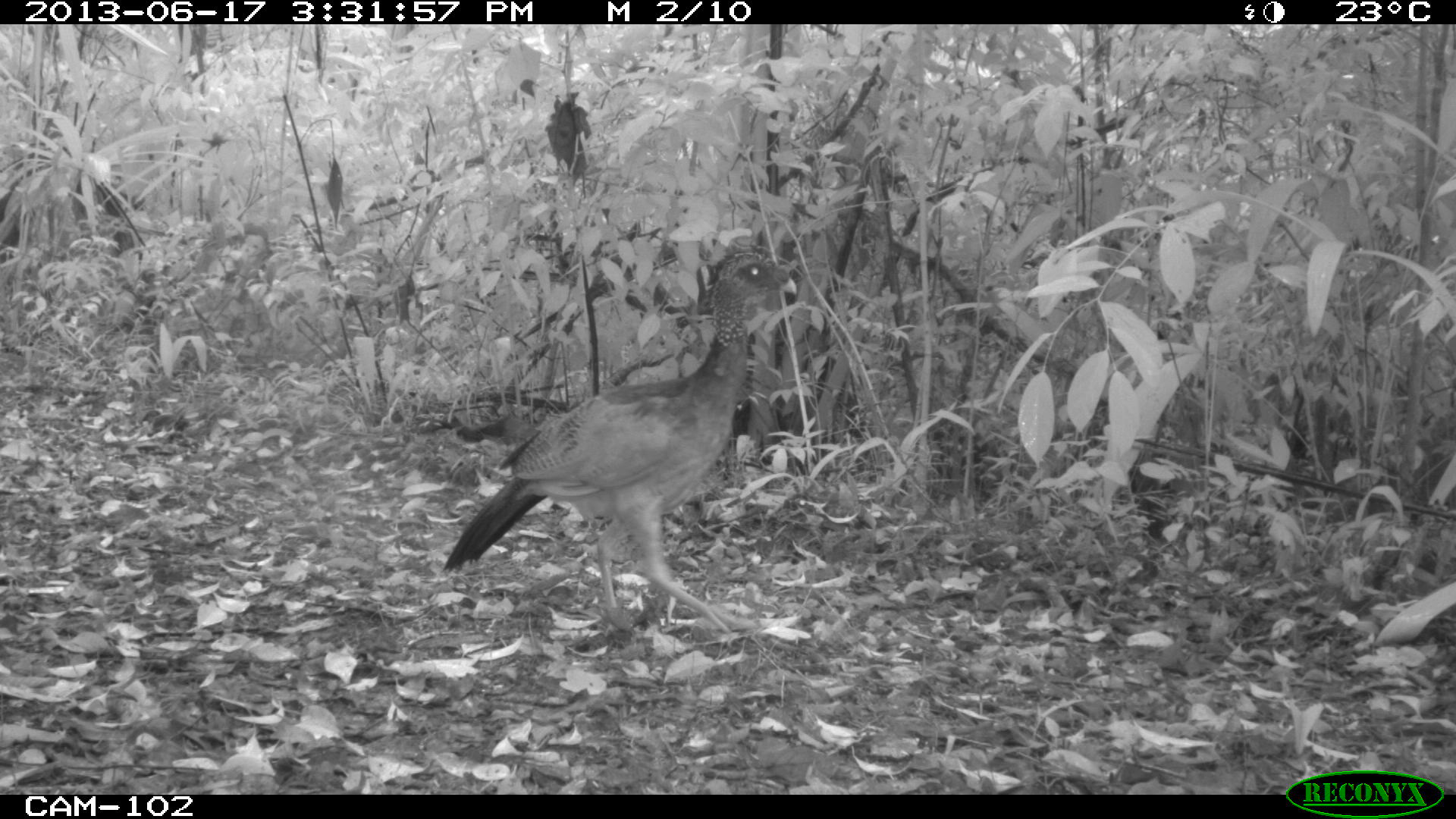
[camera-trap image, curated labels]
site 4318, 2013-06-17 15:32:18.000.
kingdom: Animalia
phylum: Chordata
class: Aves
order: Galliformes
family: Cracidae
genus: Crax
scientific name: Crax rubra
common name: great curassow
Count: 1.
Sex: female.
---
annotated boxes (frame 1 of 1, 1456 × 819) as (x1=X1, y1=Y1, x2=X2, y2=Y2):
crax rubra: (x1=439, y1=250, x2=799, y2=636)